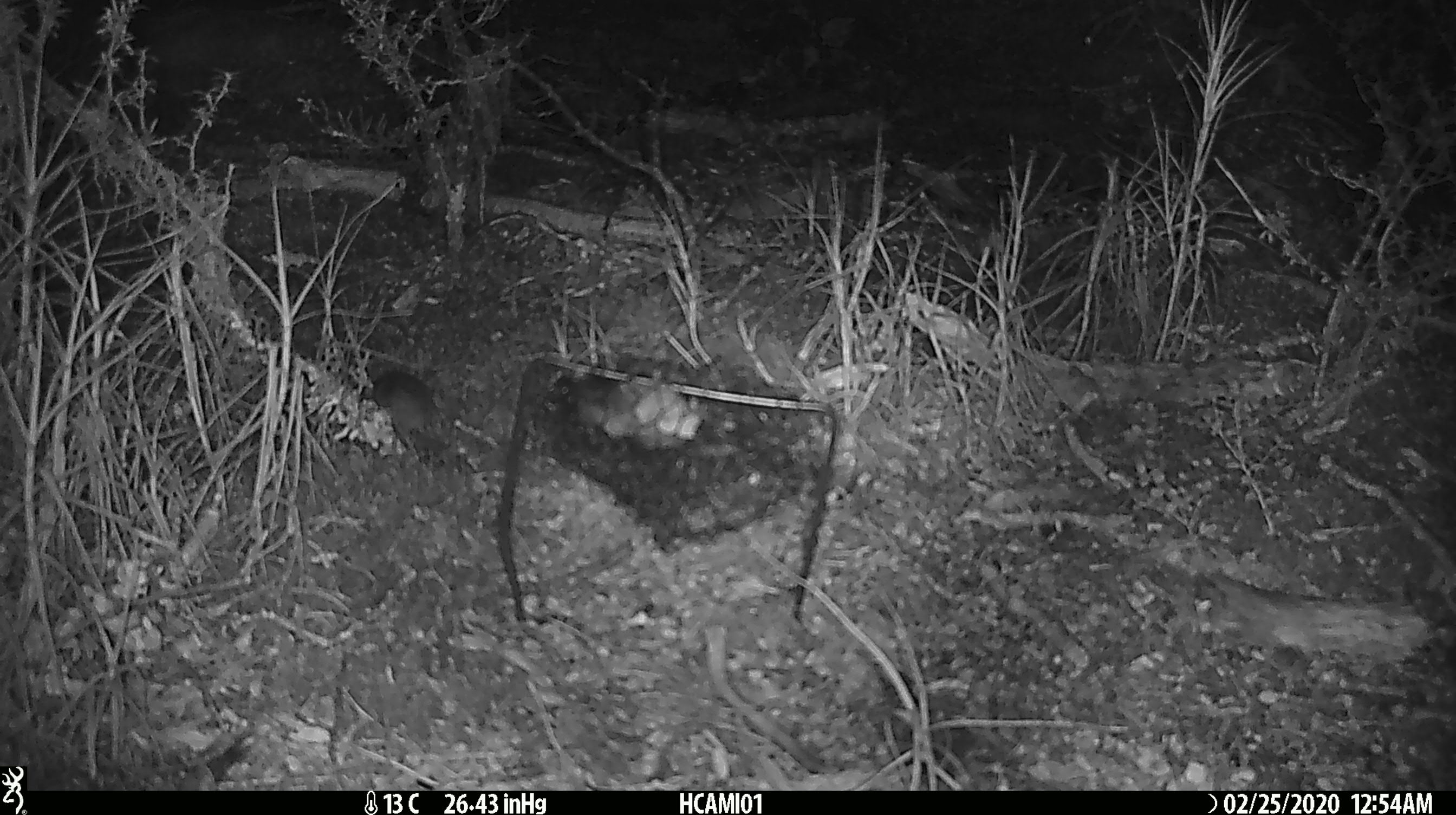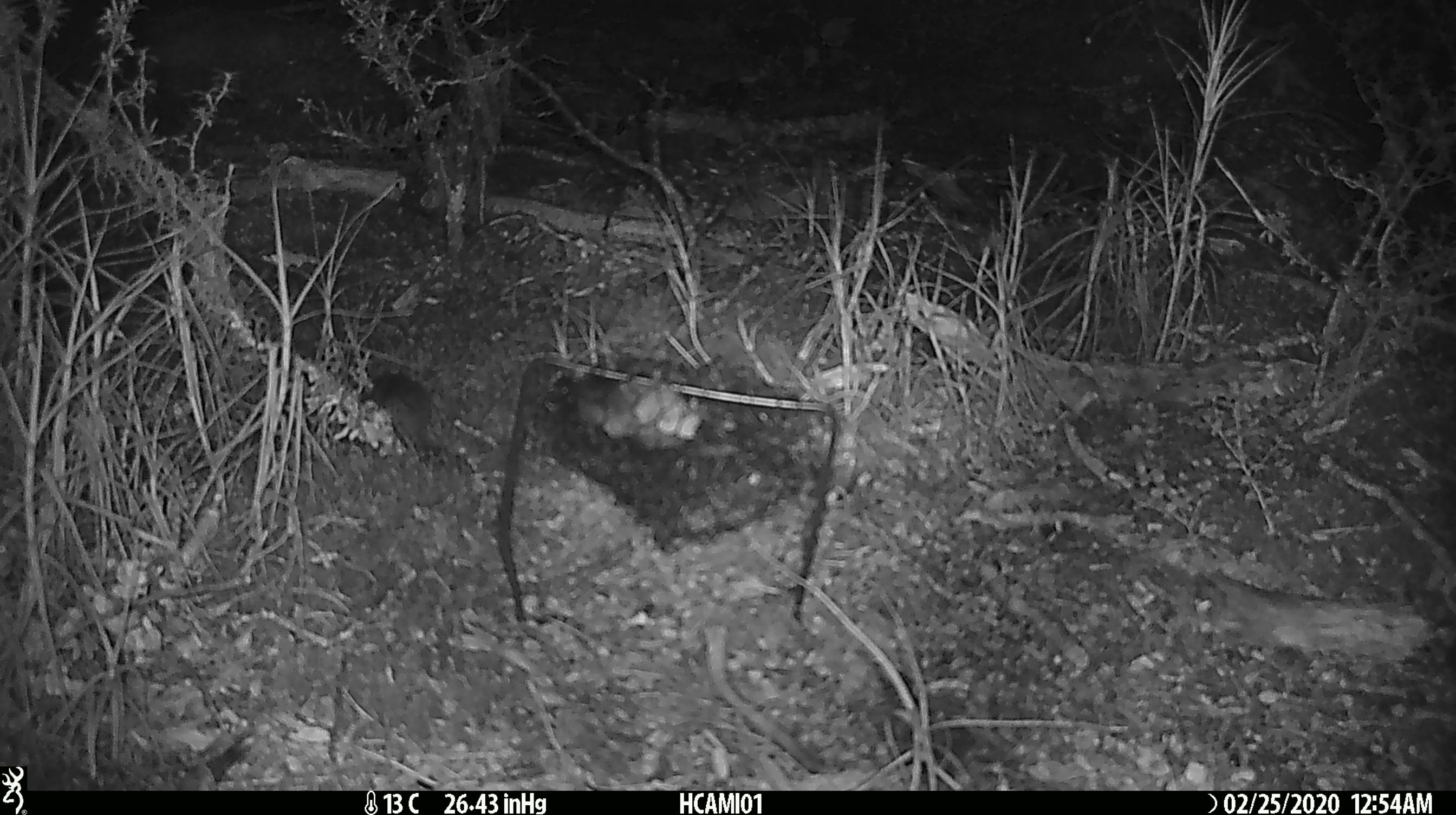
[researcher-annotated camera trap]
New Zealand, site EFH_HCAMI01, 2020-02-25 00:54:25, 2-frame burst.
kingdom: Animalia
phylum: Chordata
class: Mammalia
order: Rodentia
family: Muridae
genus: Mus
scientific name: Mus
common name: mouse